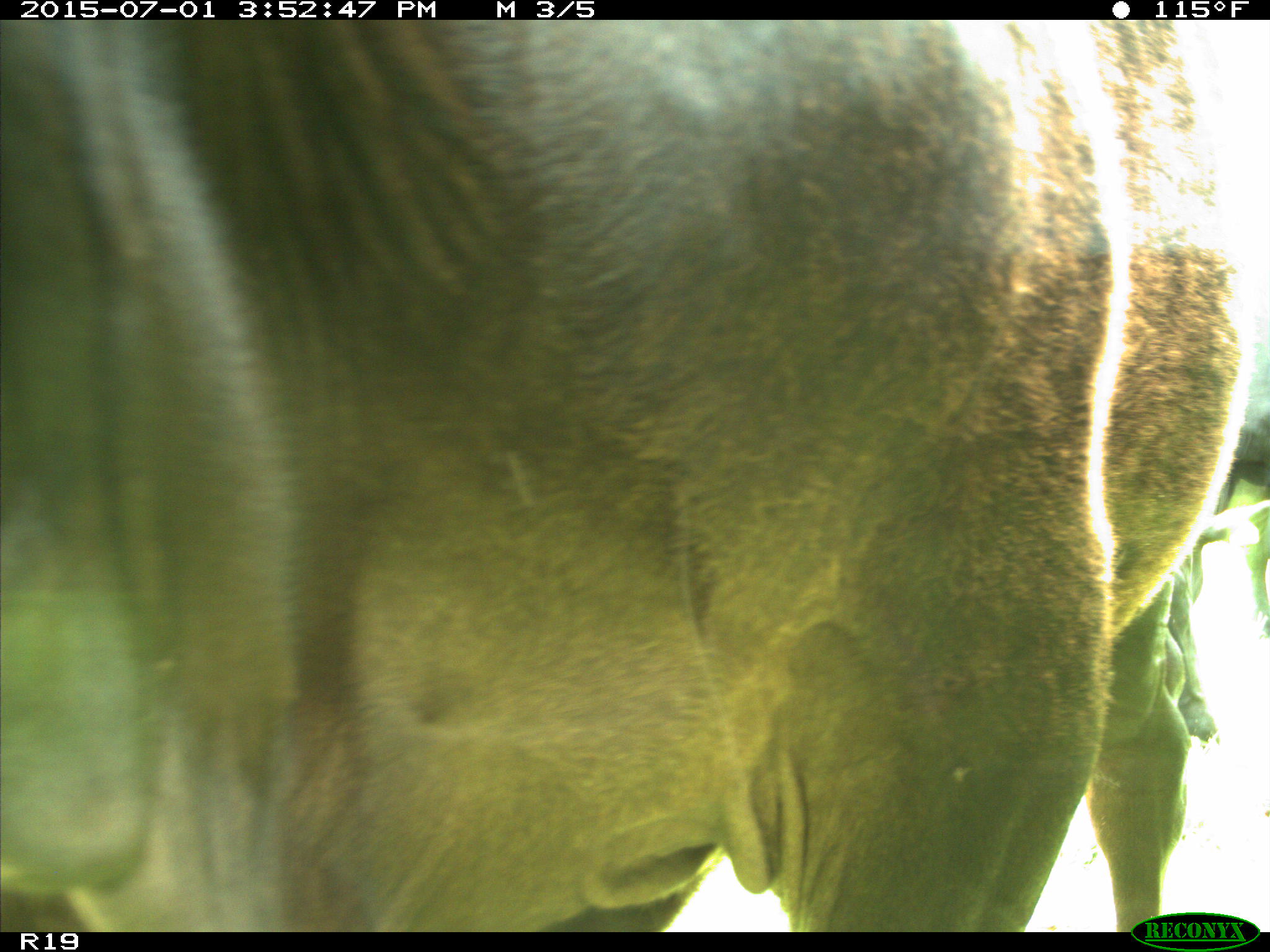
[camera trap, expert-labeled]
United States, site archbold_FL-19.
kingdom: Animalia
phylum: Chordata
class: Mammalia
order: Artiodactyla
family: Bovidae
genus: Bos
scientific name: Bos taurus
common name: domestic cow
Bos taurus (domestic cow).